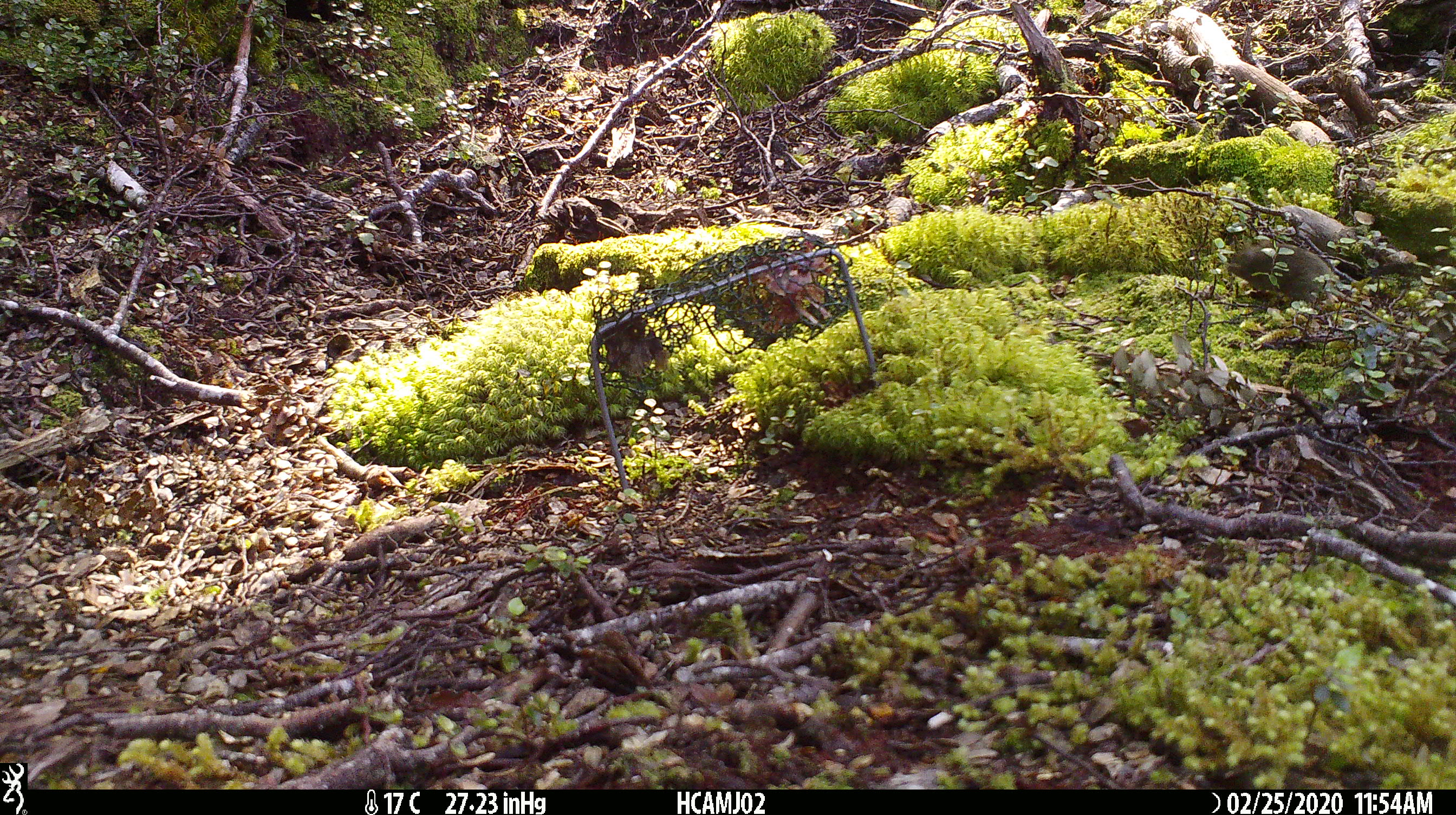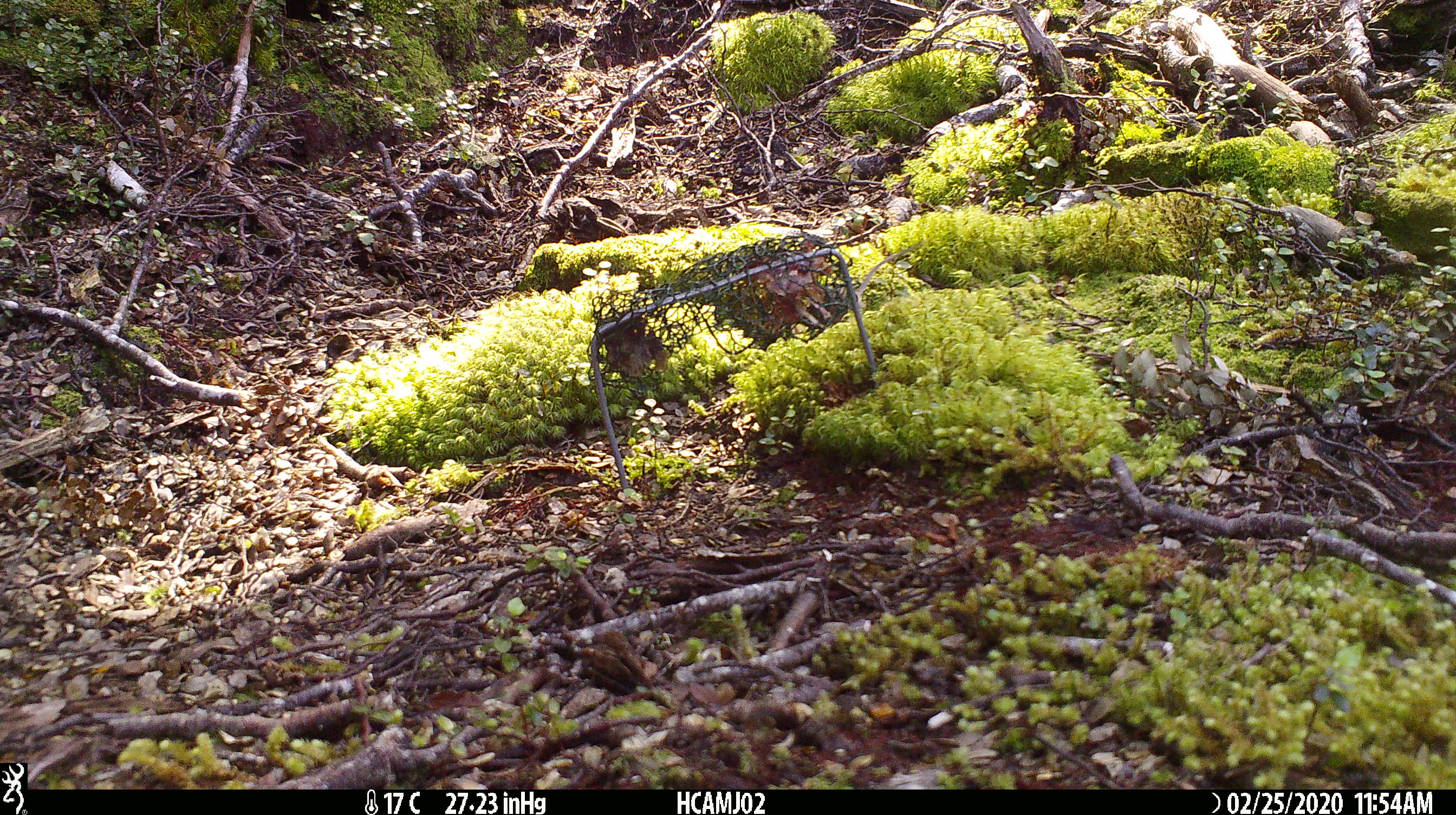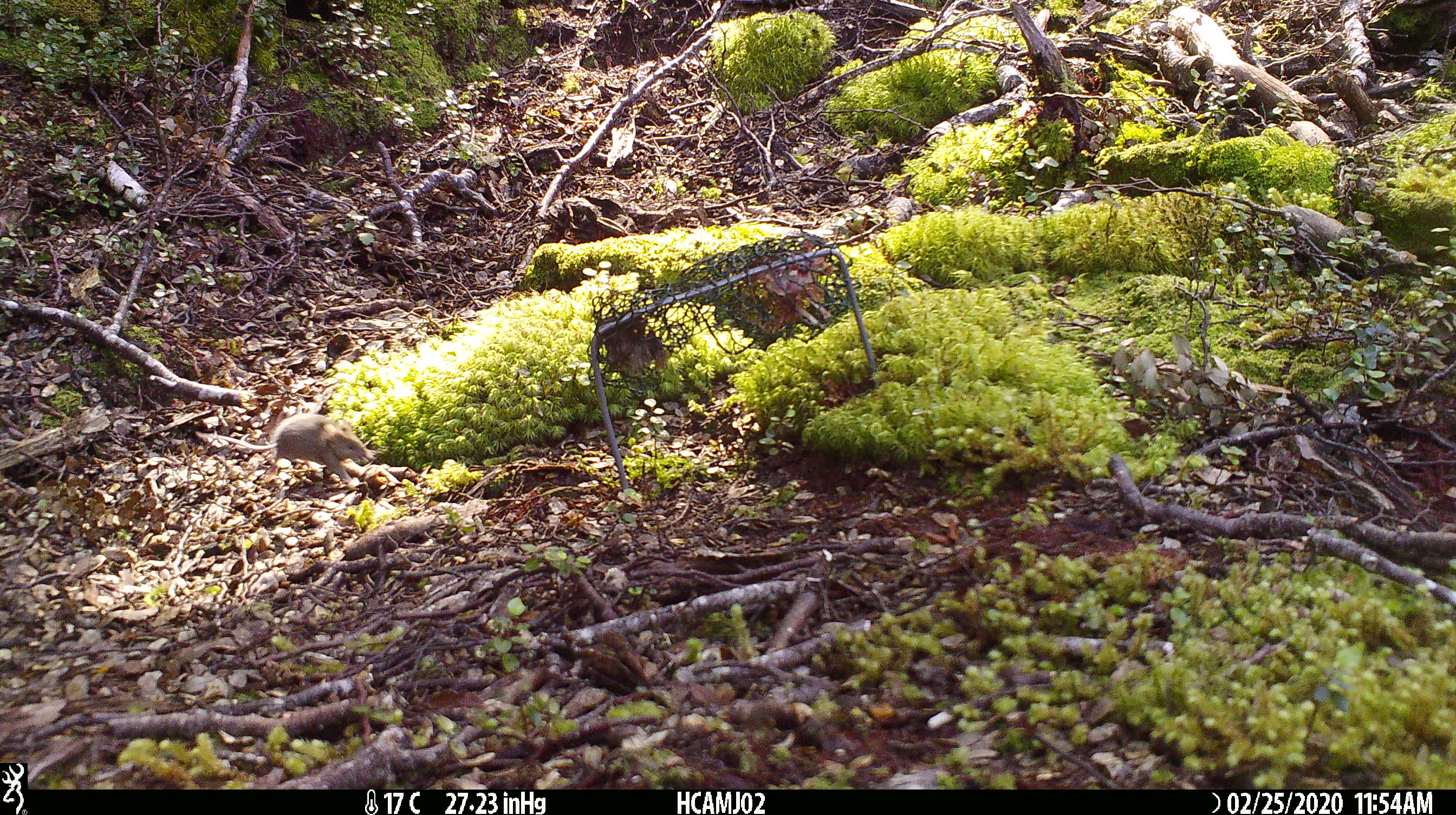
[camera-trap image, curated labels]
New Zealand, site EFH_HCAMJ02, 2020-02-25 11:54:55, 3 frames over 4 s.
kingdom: Animalia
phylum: Chordata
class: Mammalia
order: Rodentia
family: Muridae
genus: Mus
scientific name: Mus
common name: mouse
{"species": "mouse (Mus)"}